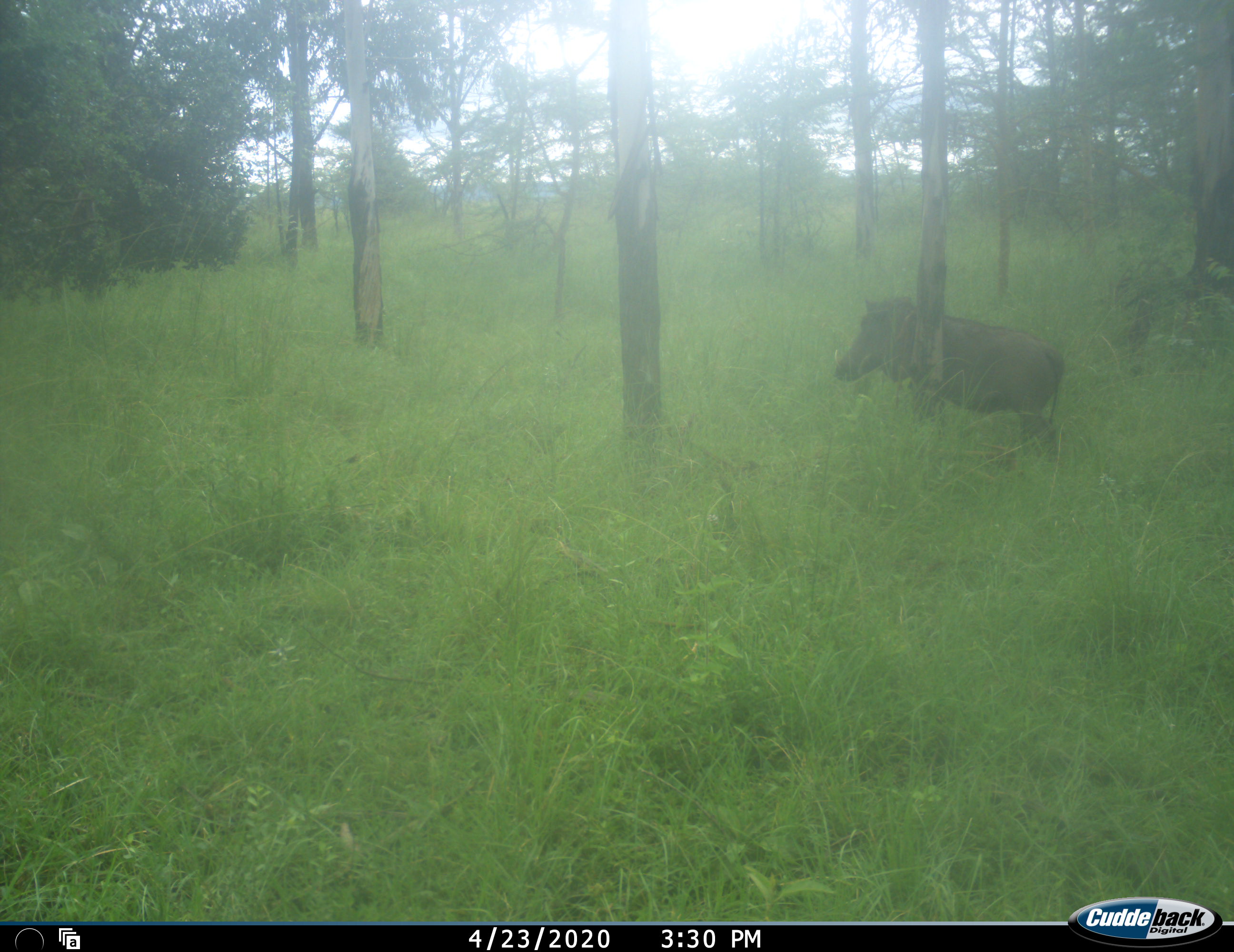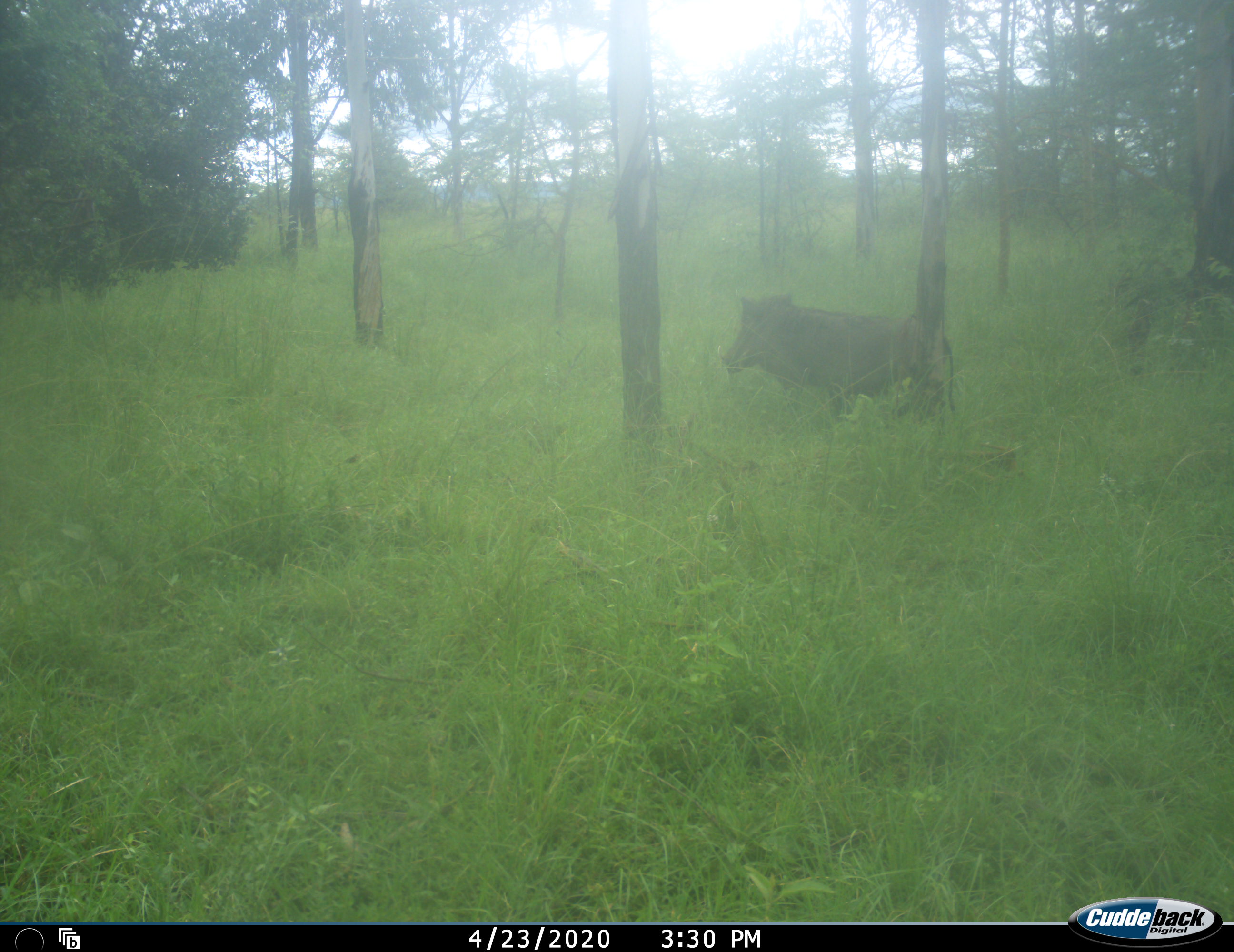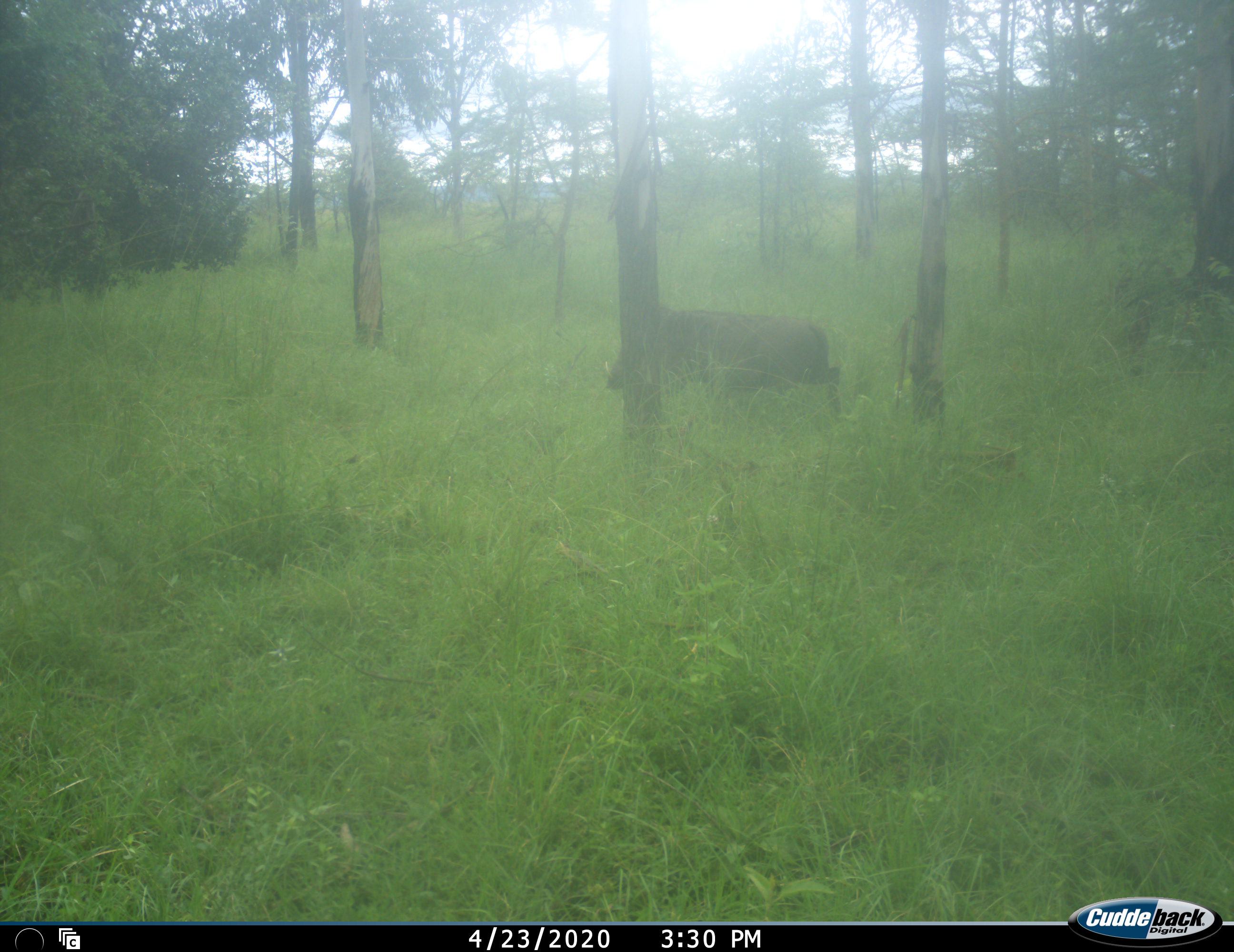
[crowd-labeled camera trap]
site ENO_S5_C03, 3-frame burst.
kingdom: Animalia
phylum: Chordata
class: Mammalia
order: Artiodactyla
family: Suidae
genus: Phacochoerus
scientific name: Phacochoerus africanus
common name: warthog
Warthog (Phacochoerus africanus), count 1. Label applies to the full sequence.